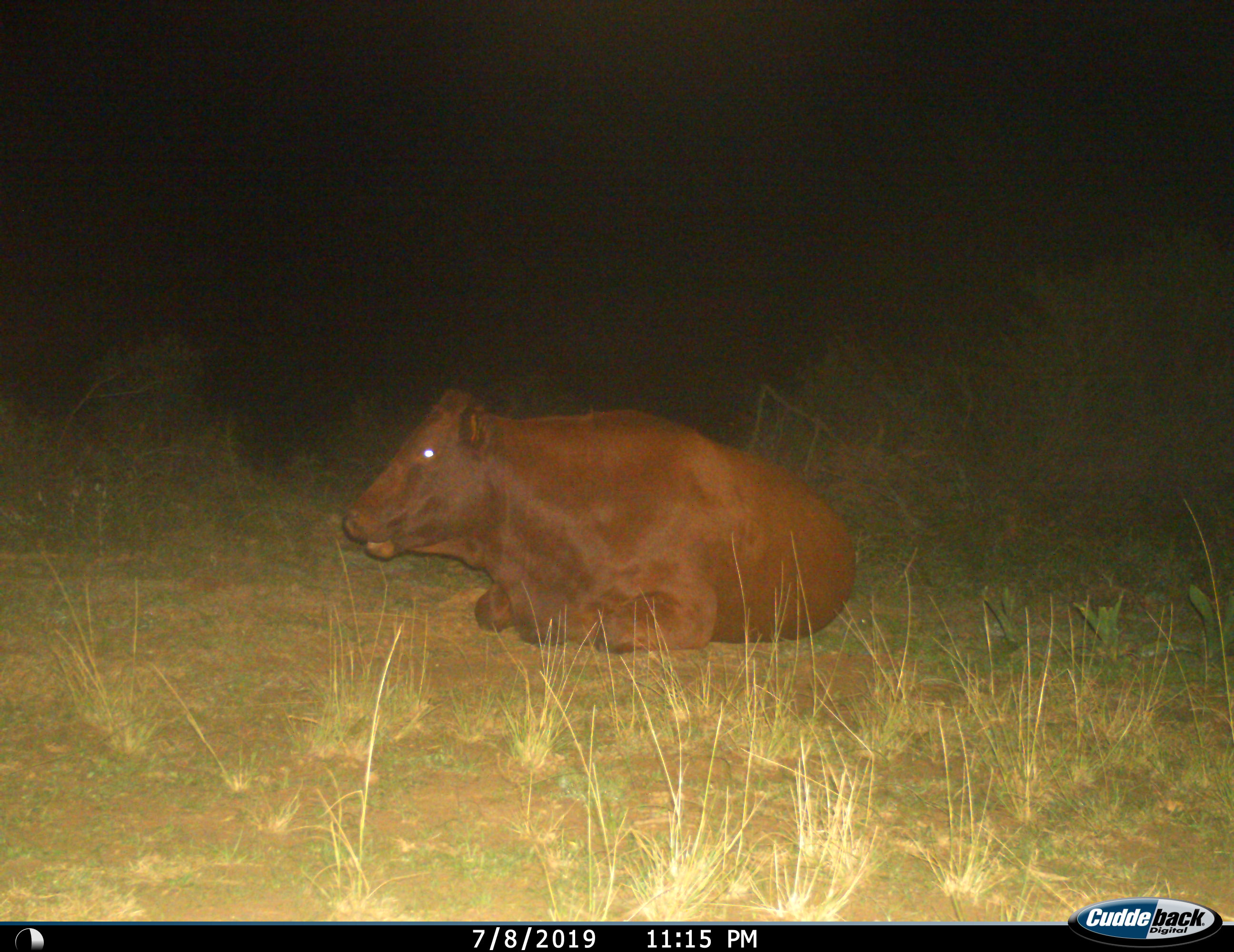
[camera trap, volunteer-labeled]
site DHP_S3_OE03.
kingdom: Animalia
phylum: Chordata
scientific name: Vertebrata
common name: domestic animal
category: domesticanimal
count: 1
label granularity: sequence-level